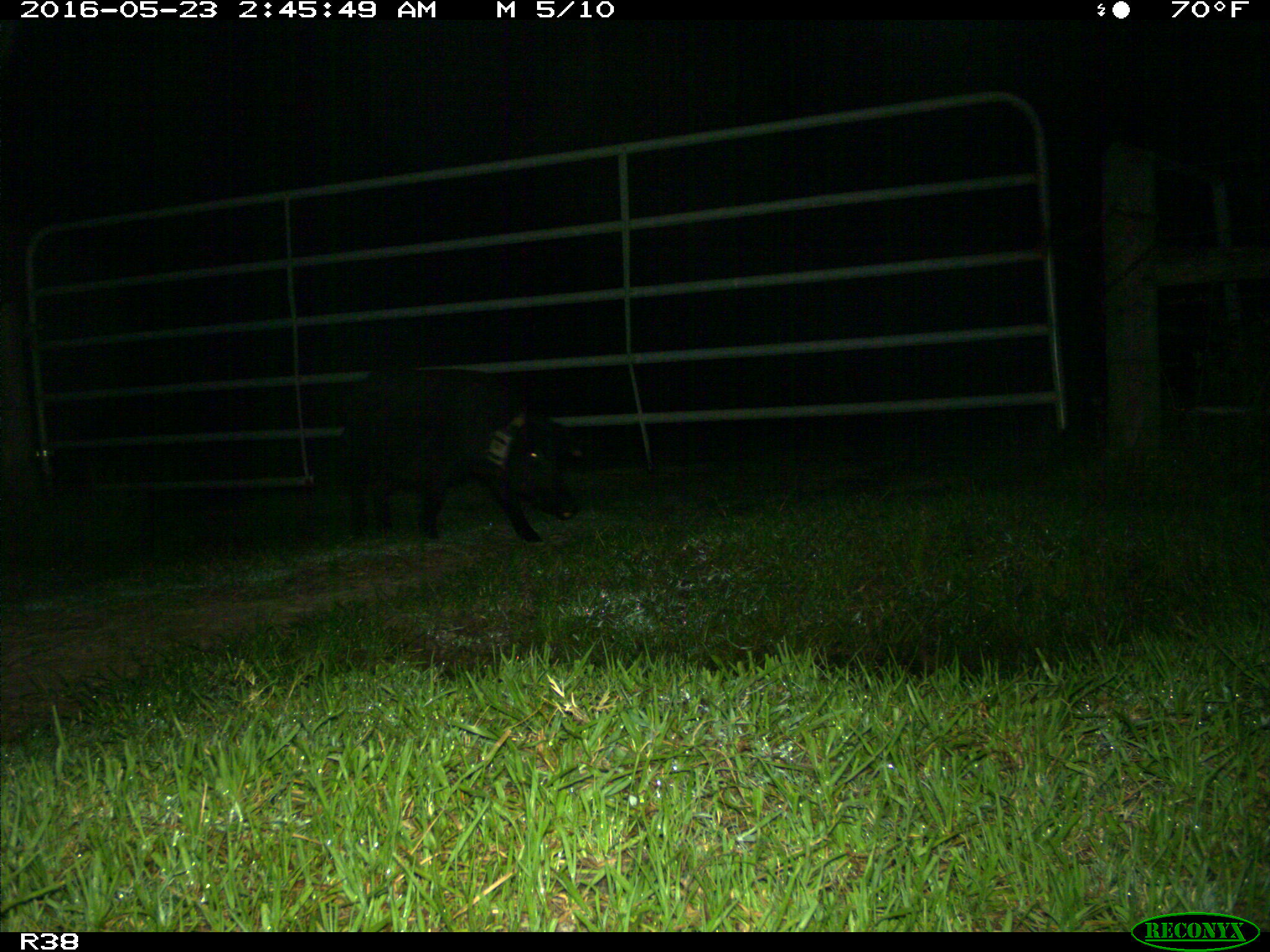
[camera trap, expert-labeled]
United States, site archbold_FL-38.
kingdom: Animalia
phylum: Chordata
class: Mammalia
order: Artiodactyla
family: Suidae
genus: Sus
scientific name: Sus scrofa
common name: wild boar